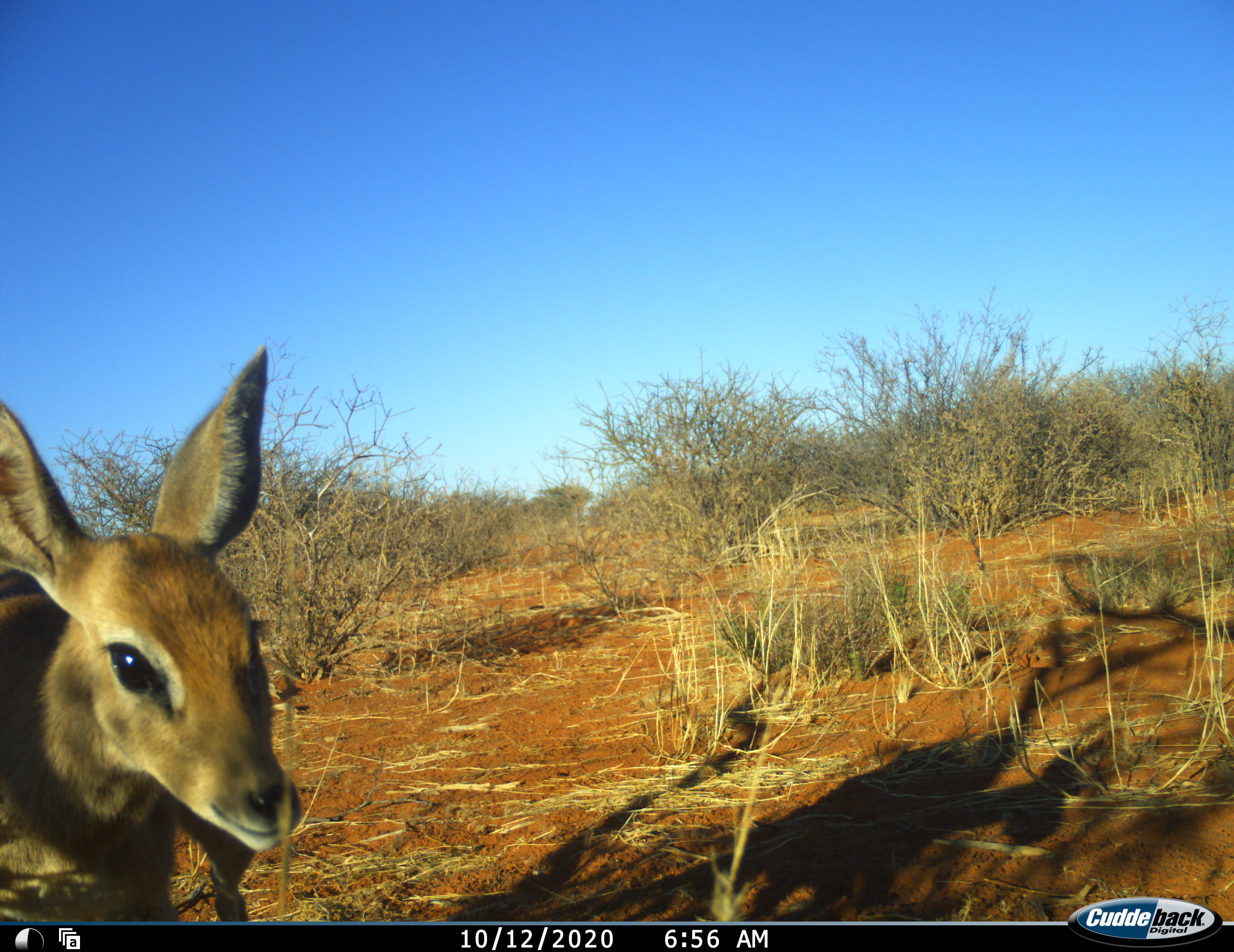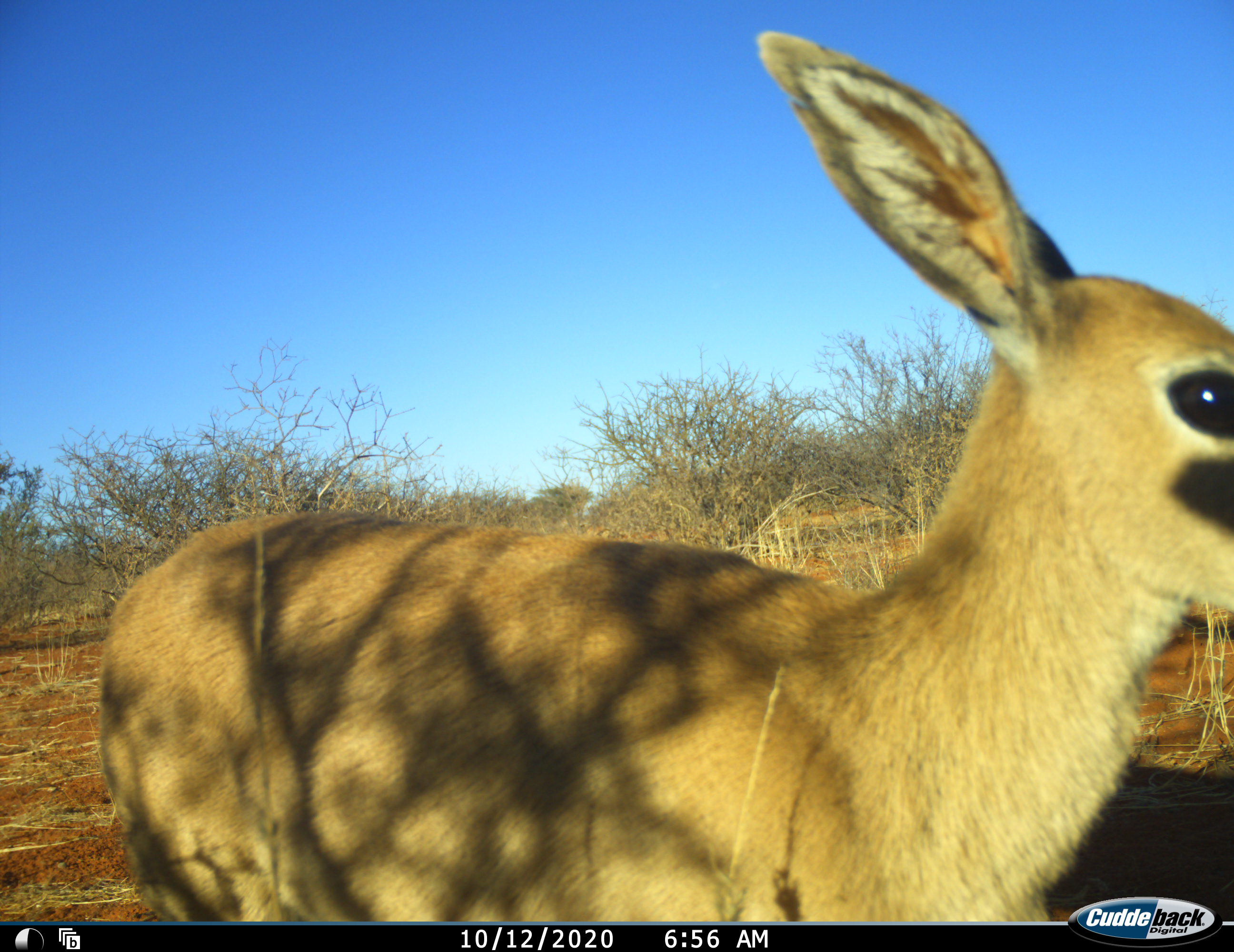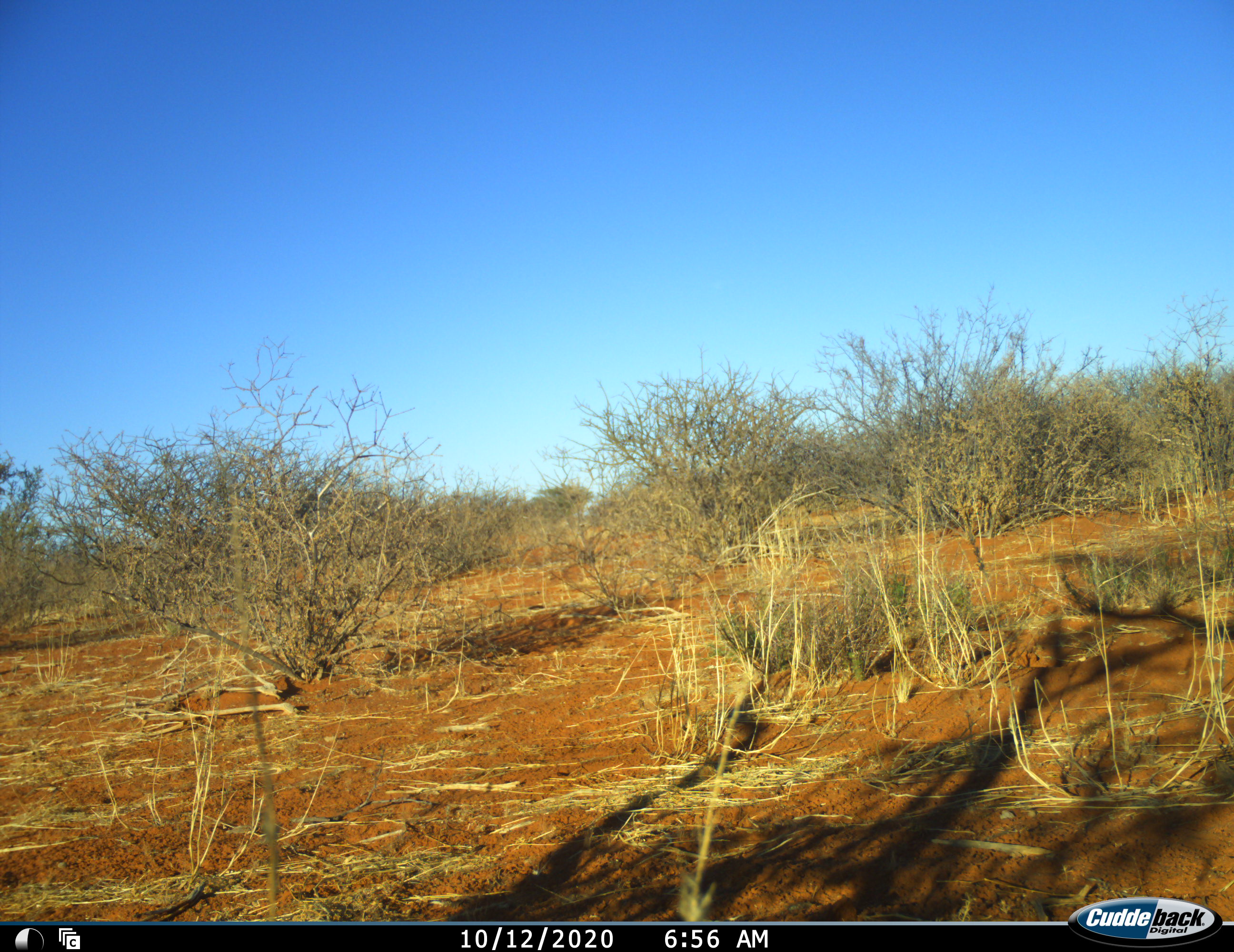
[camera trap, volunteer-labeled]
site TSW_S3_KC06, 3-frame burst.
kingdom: Animalia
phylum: Chordata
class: Mammalia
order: Artiodactyla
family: Bovidae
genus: Raphicerus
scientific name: Raphicerus campestris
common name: steenbok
Steenbok (Raphicerus campestris), count 1. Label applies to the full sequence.